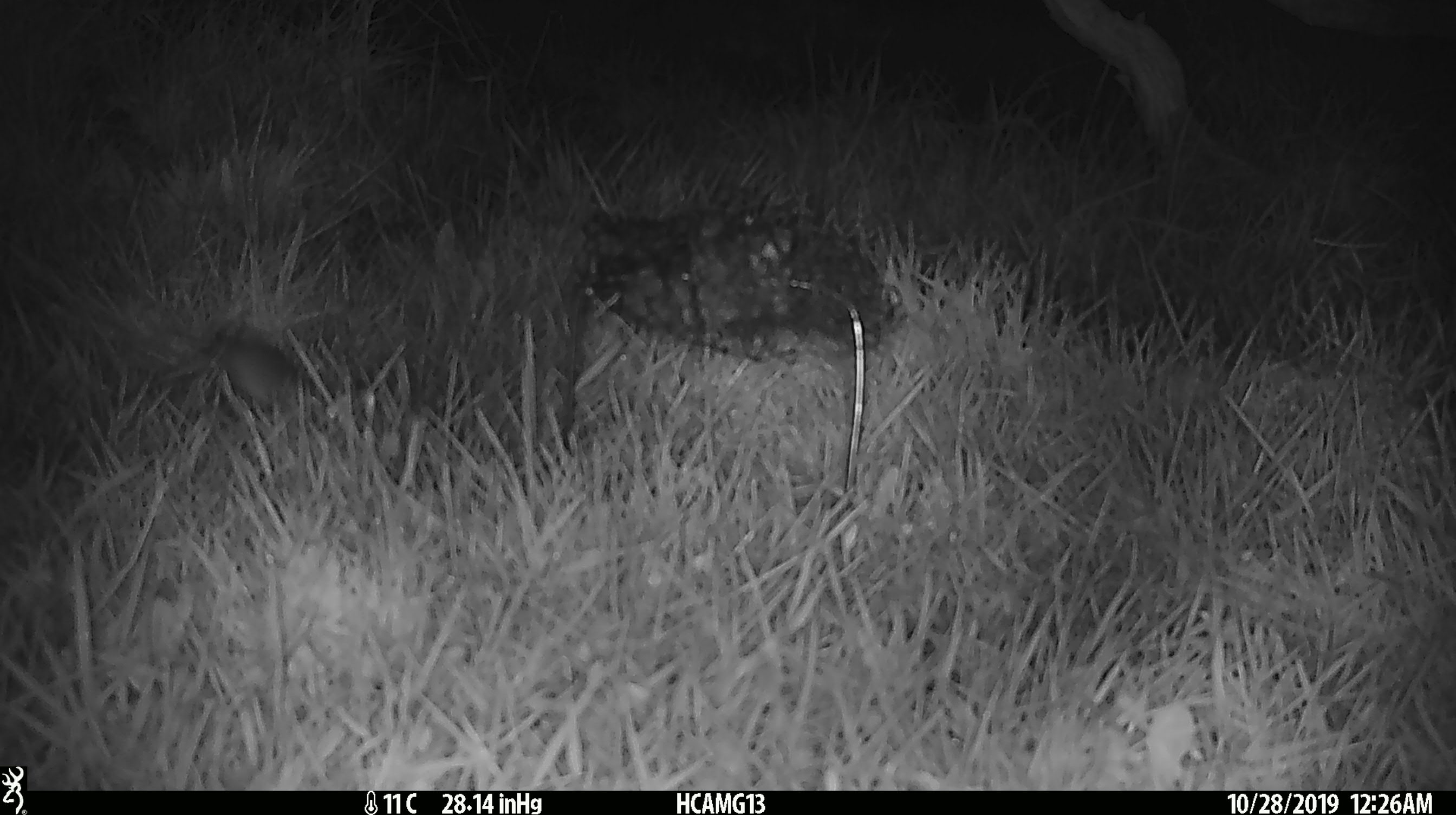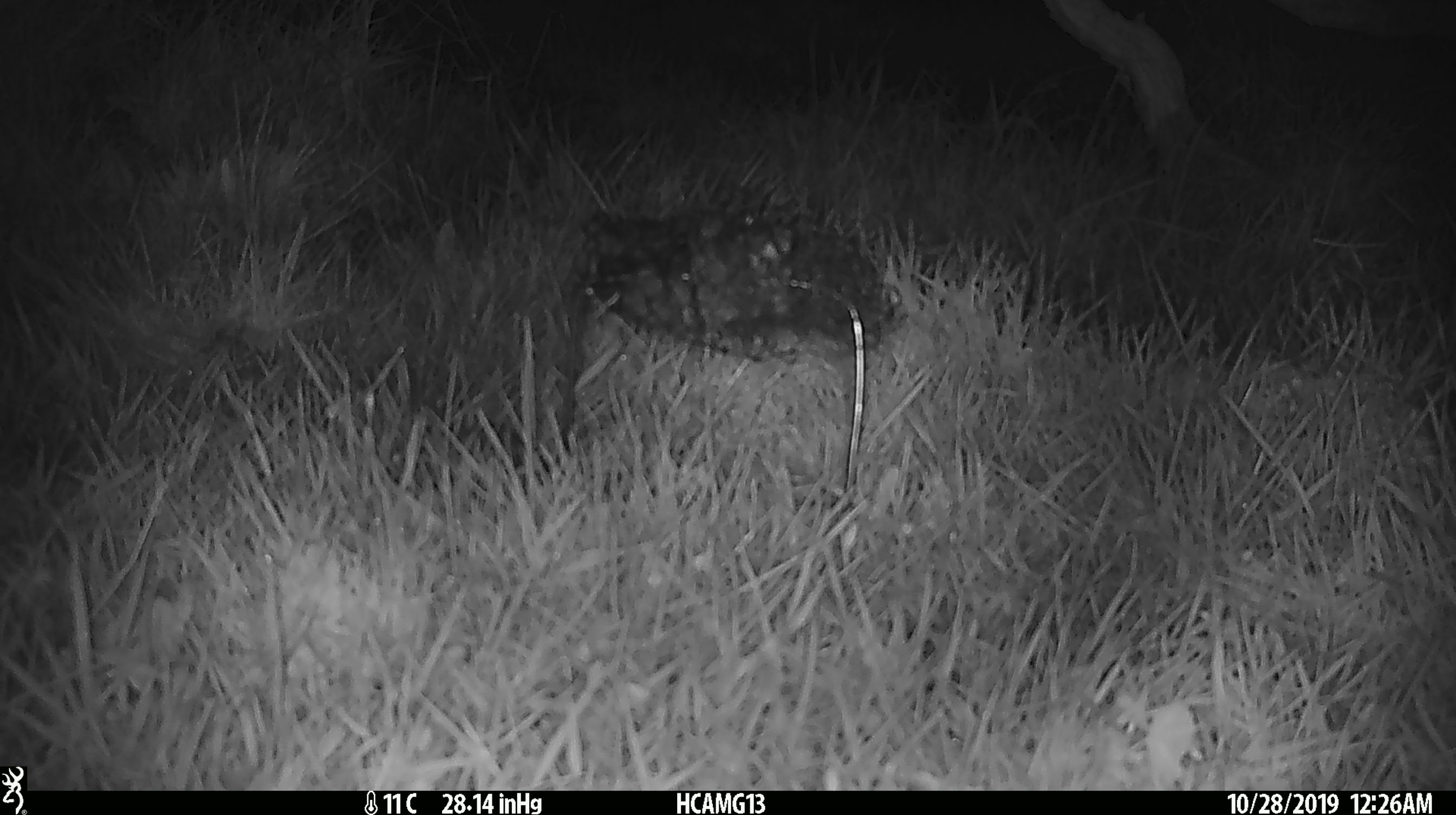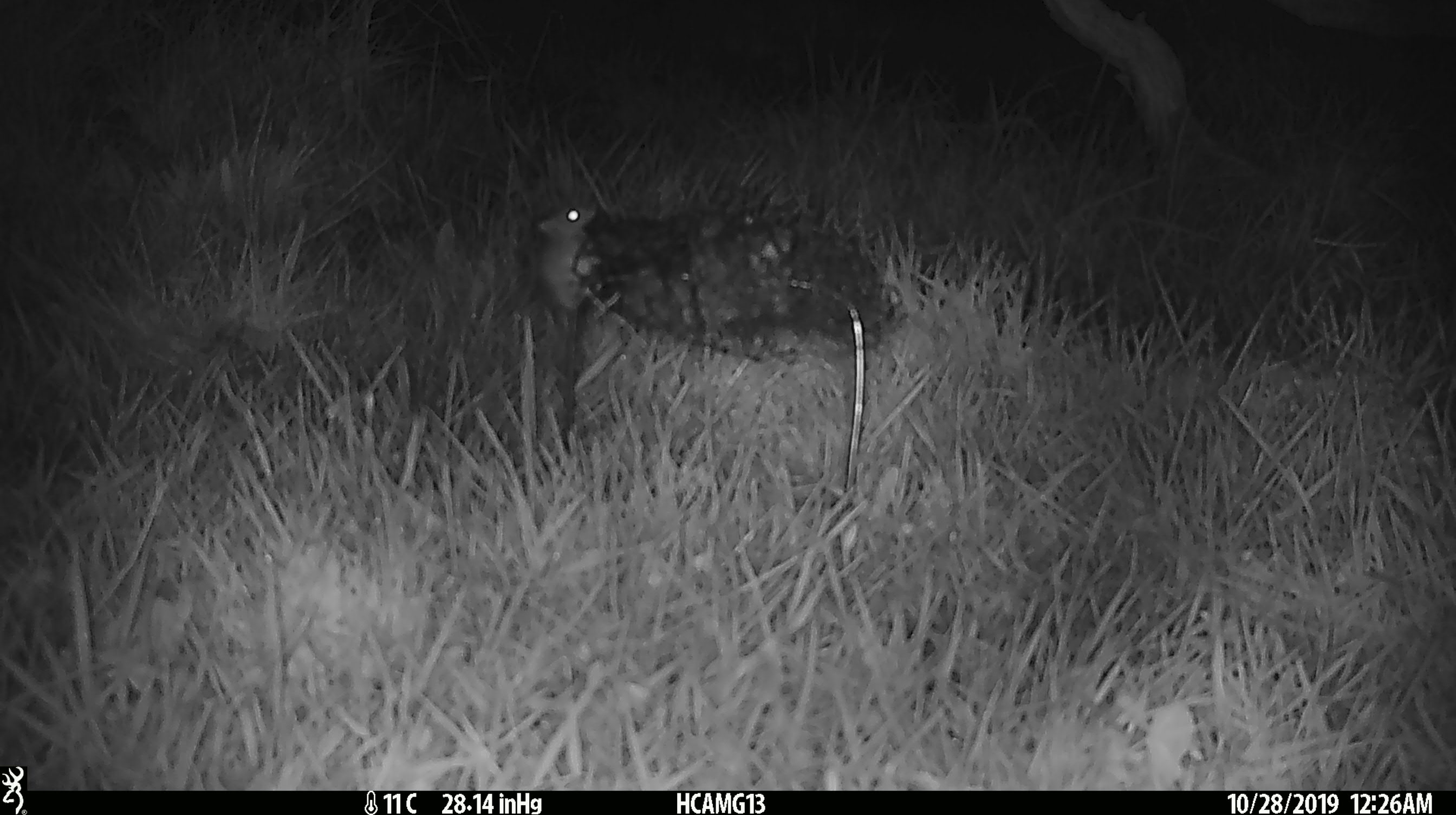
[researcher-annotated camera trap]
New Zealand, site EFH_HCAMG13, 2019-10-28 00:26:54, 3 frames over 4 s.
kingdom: Animalia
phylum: Chordata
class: Mammalia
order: Rodentia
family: Muridae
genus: Mus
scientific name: Mus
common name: mouse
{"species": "mouse (Mus)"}